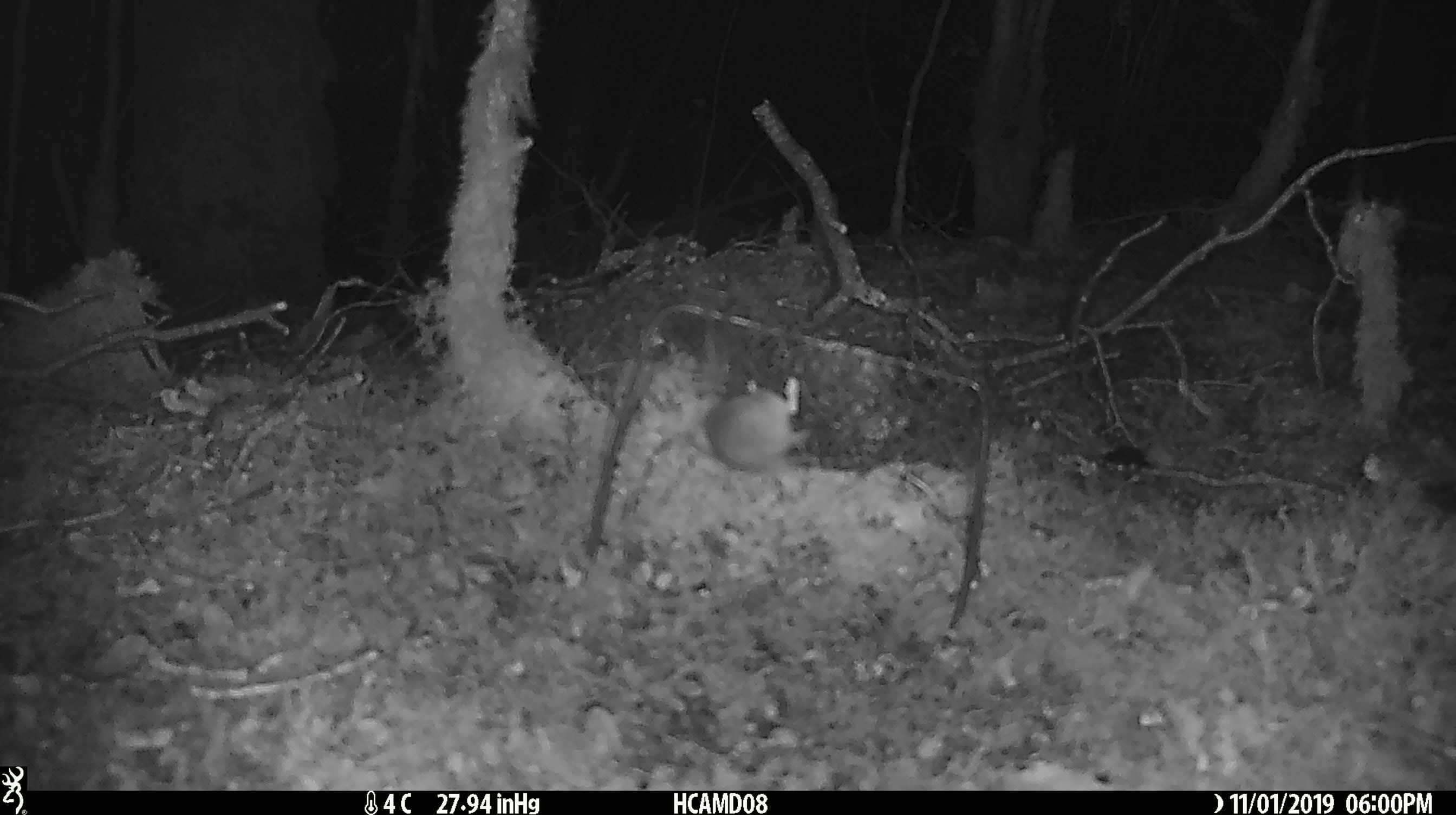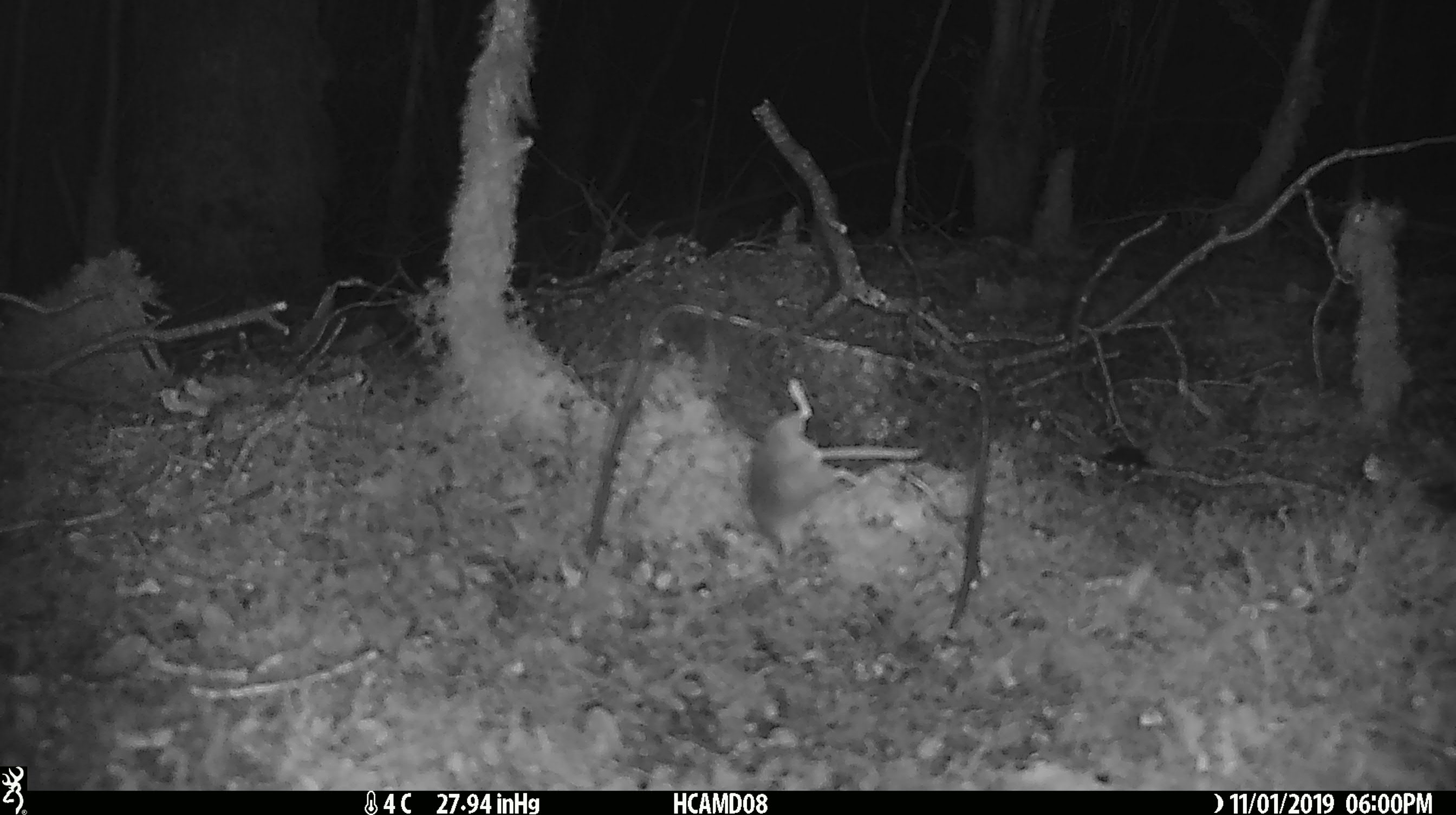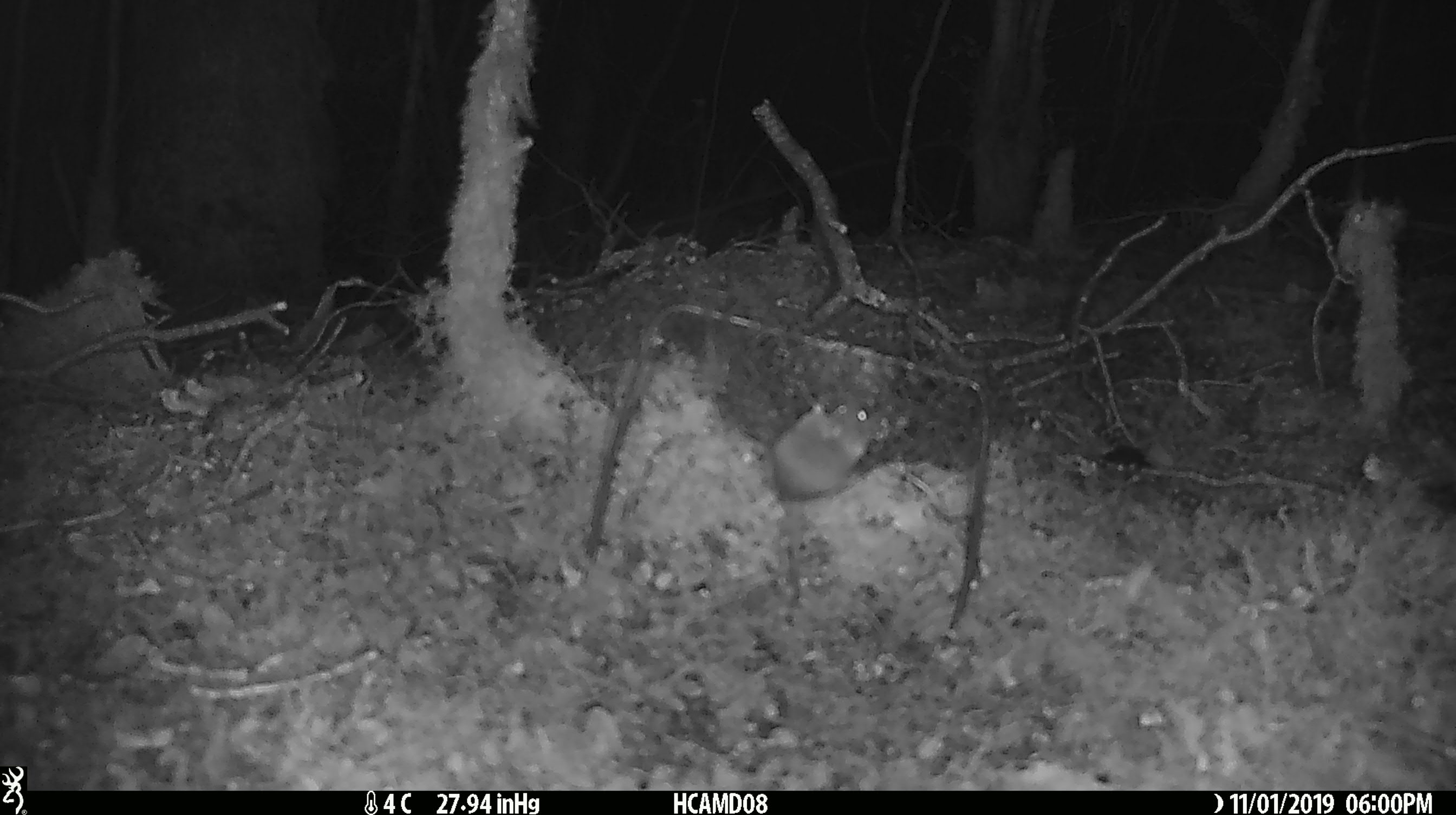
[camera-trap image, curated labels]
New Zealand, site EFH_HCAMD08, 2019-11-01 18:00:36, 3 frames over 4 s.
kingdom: Animalia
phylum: Chordata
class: Mammalia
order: Rodentia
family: Muridae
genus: Mus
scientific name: Mus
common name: mouse